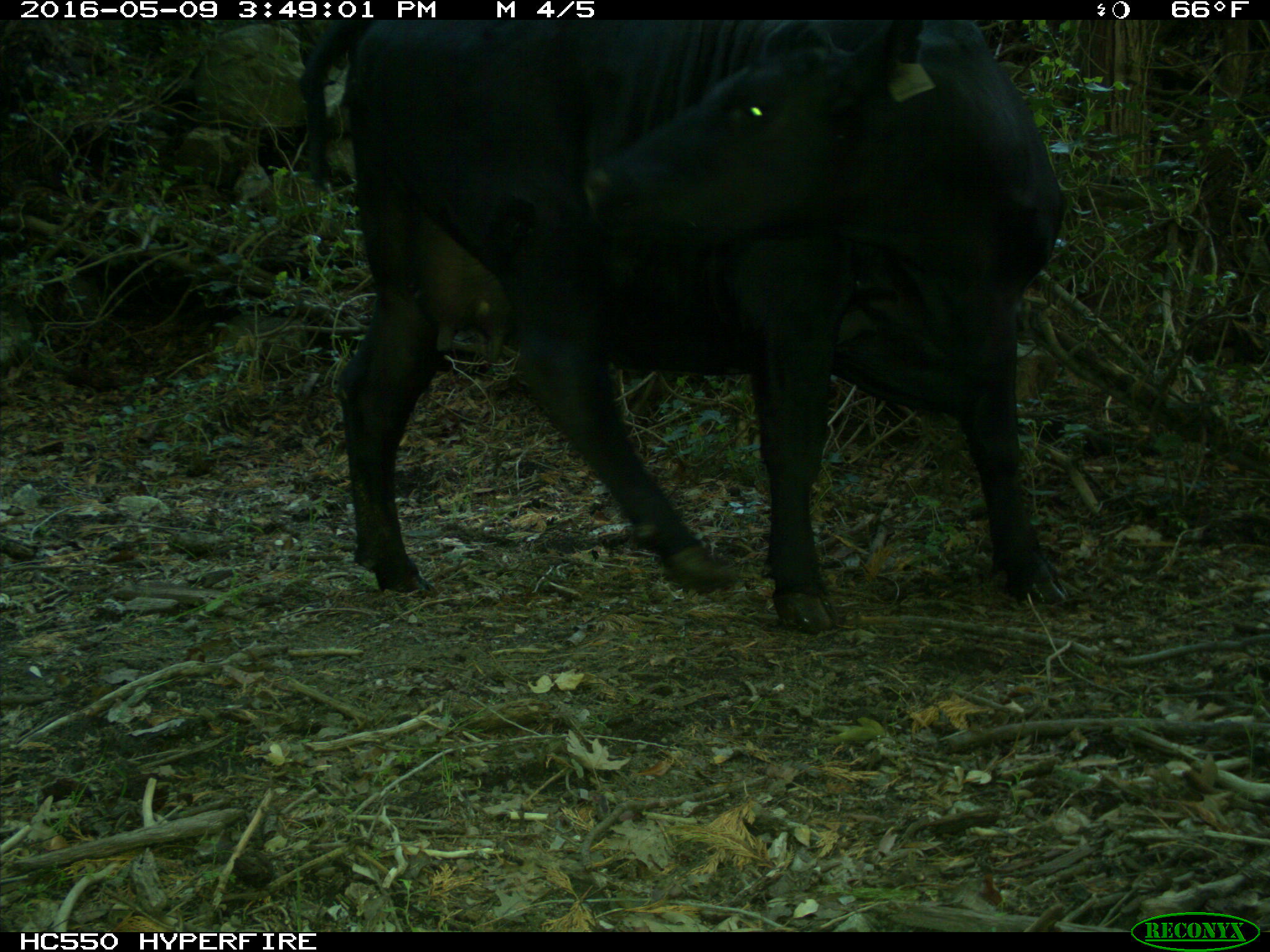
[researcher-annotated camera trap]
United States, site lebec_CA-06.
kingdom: Animalia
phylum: Chordata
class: Mammalia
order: Artiodactyla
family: Bovidae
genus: Bos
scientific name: Bos taurus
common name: domestic cow